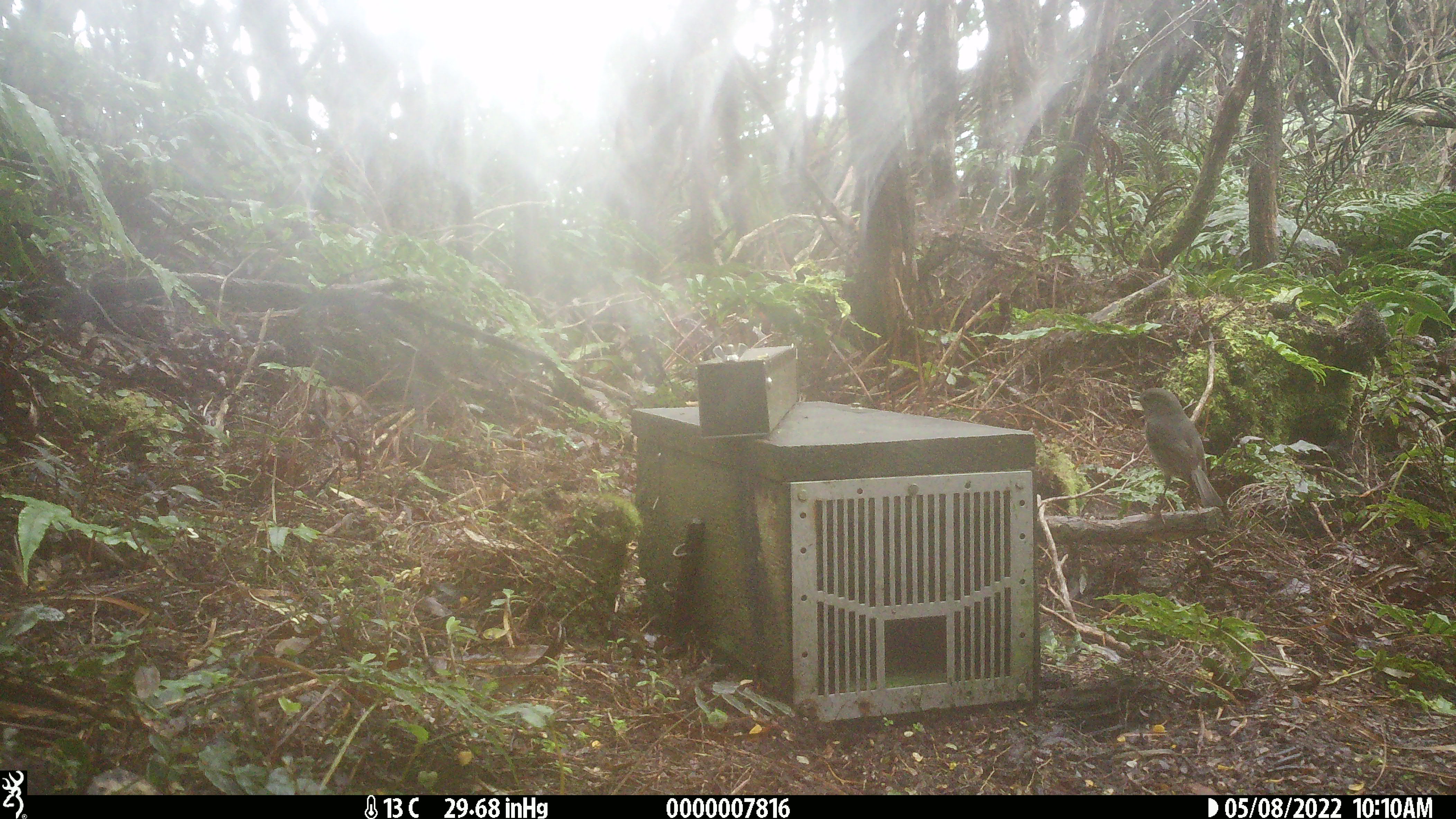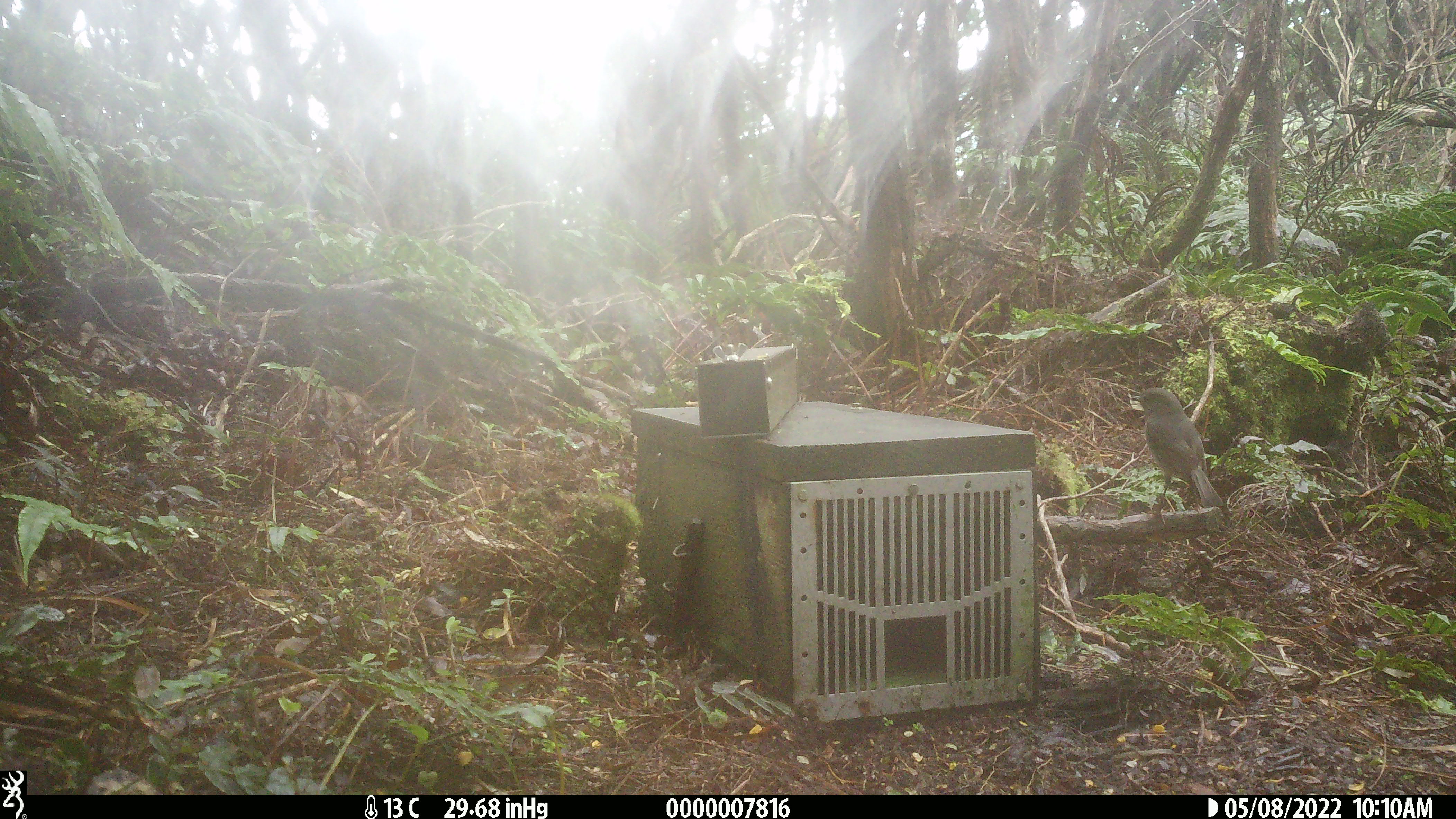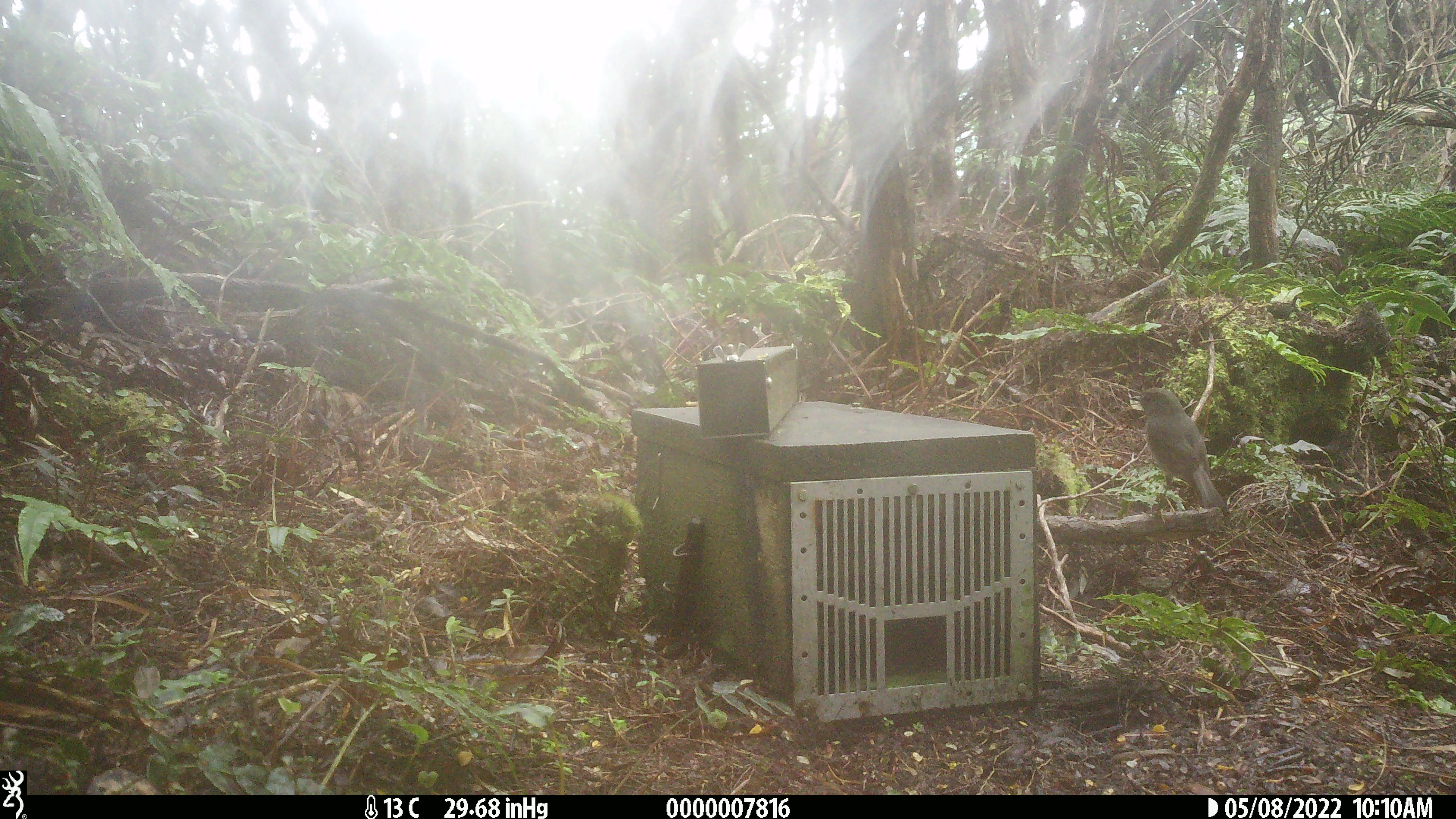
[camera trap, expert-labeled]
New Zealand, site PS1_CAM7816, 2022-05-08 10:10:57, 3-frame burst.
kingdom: Animalia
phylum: Chordata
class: Aves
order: Passeriformes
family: Petroicidae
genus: Petroica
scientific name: Petroica australis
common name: new zealand robin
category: robin